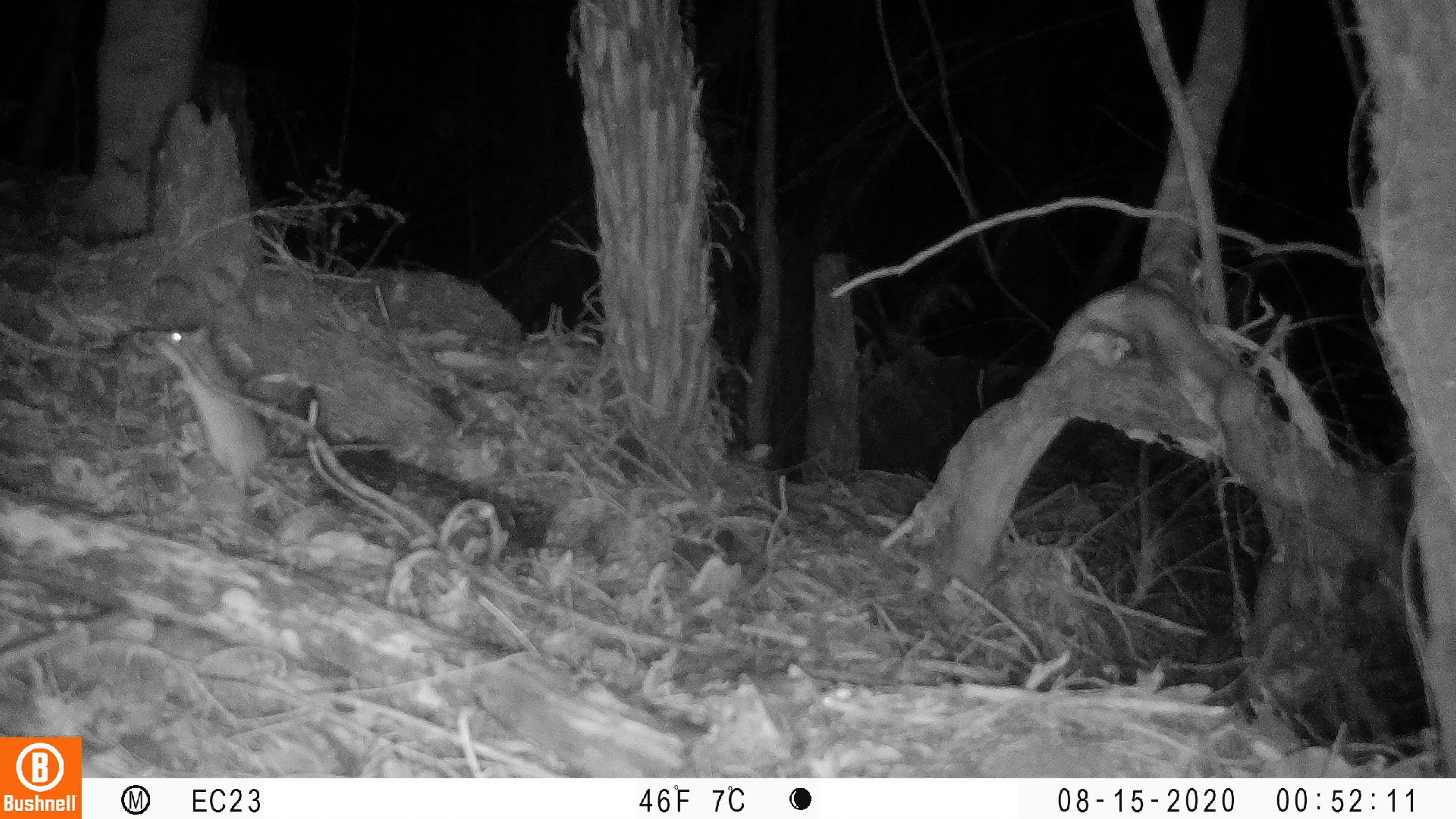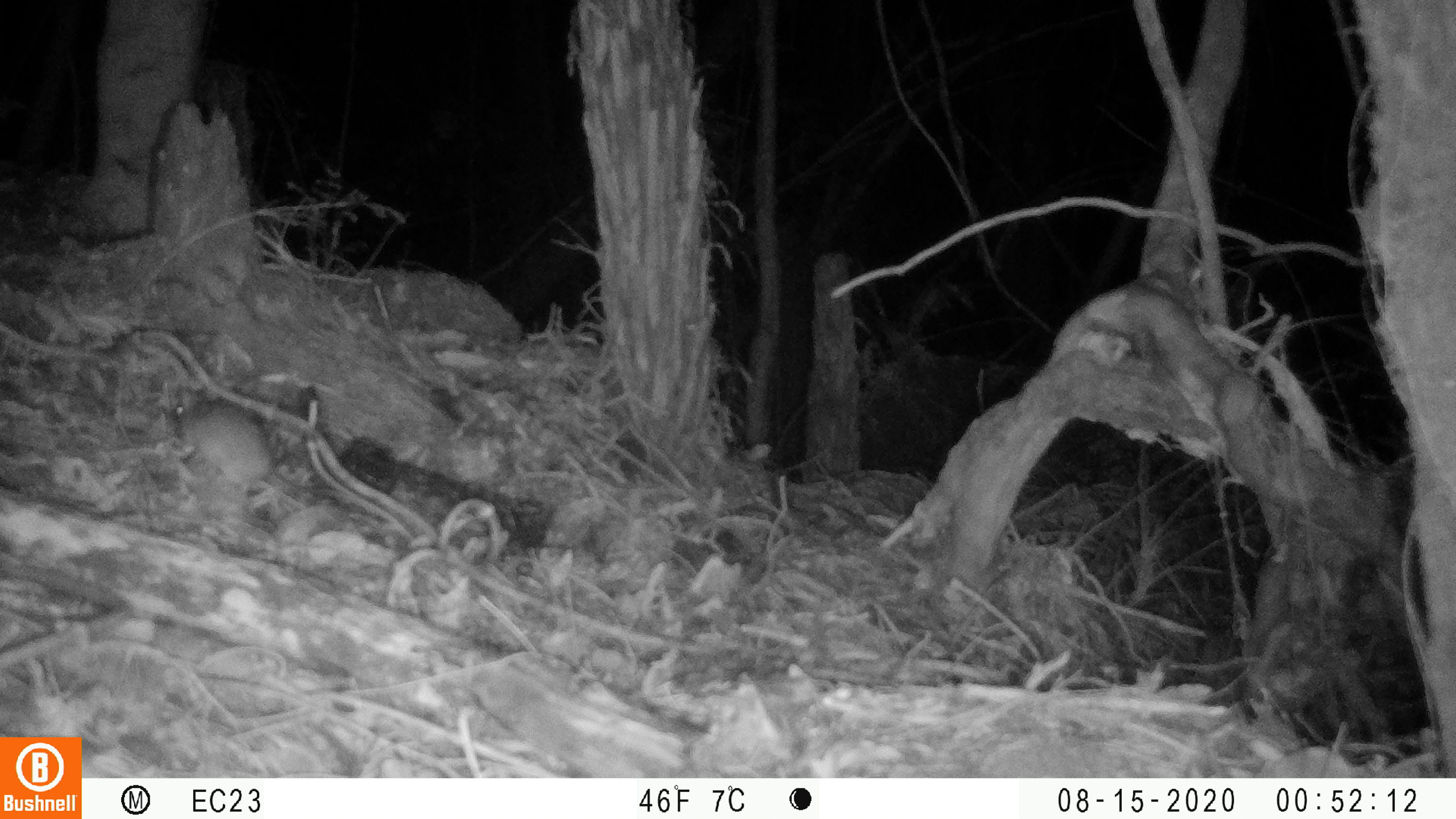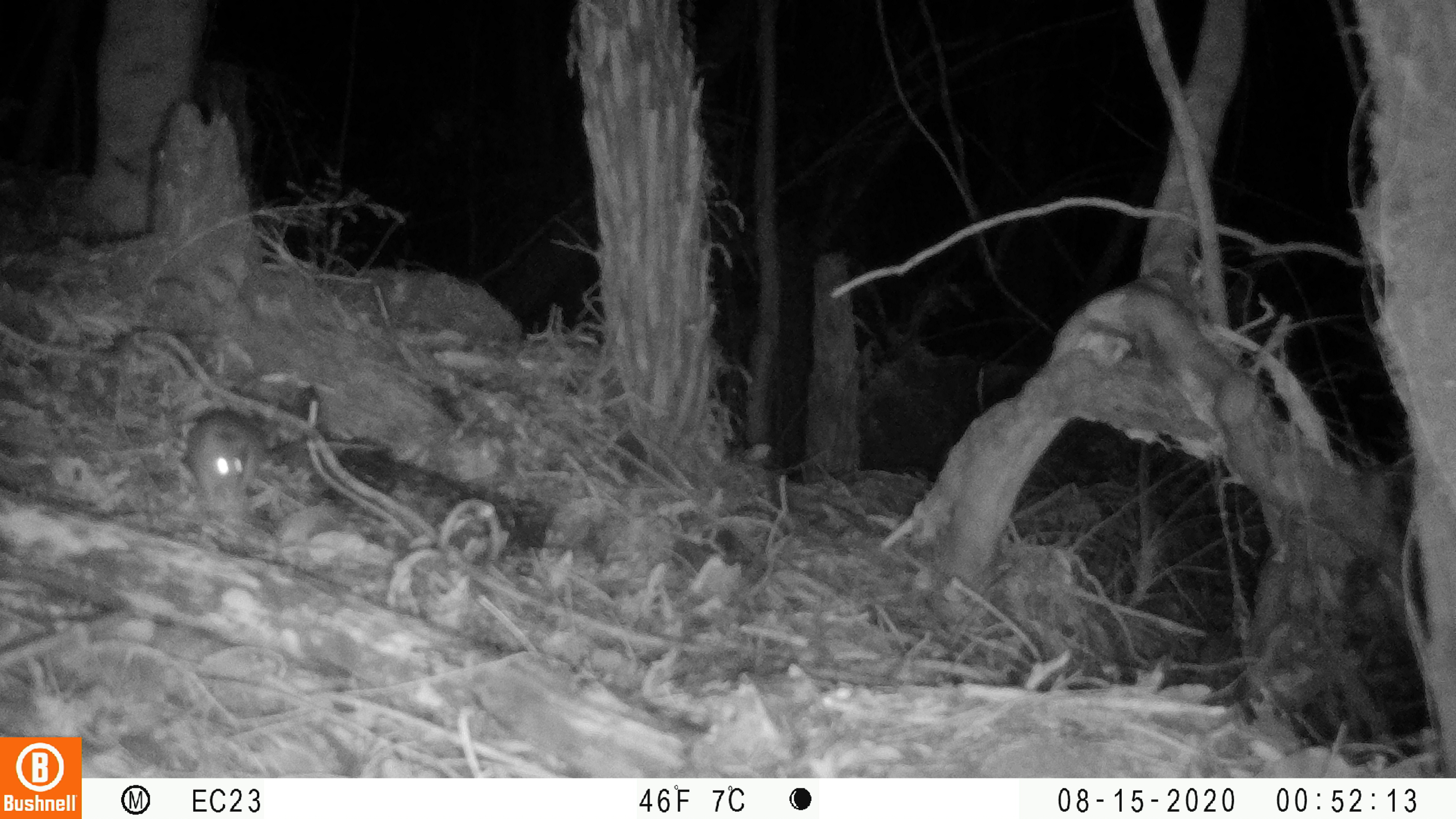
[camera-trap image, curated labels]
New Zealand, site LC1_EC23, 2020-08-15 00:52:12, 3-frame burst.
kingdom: Animalia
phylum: Chordata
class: Mammalia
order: Rodentia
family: Muridae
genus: Rattus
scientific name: Rattus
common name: rat